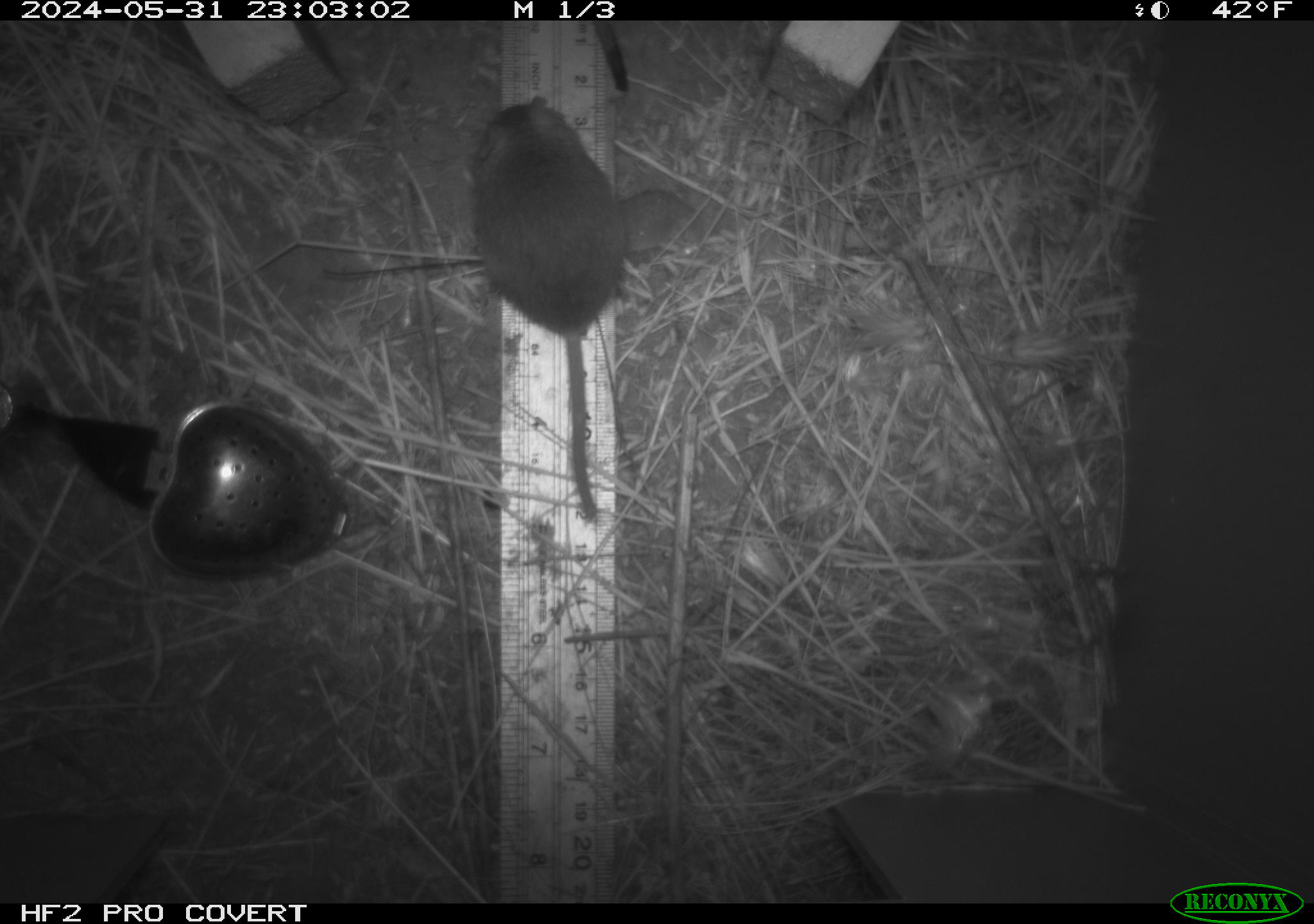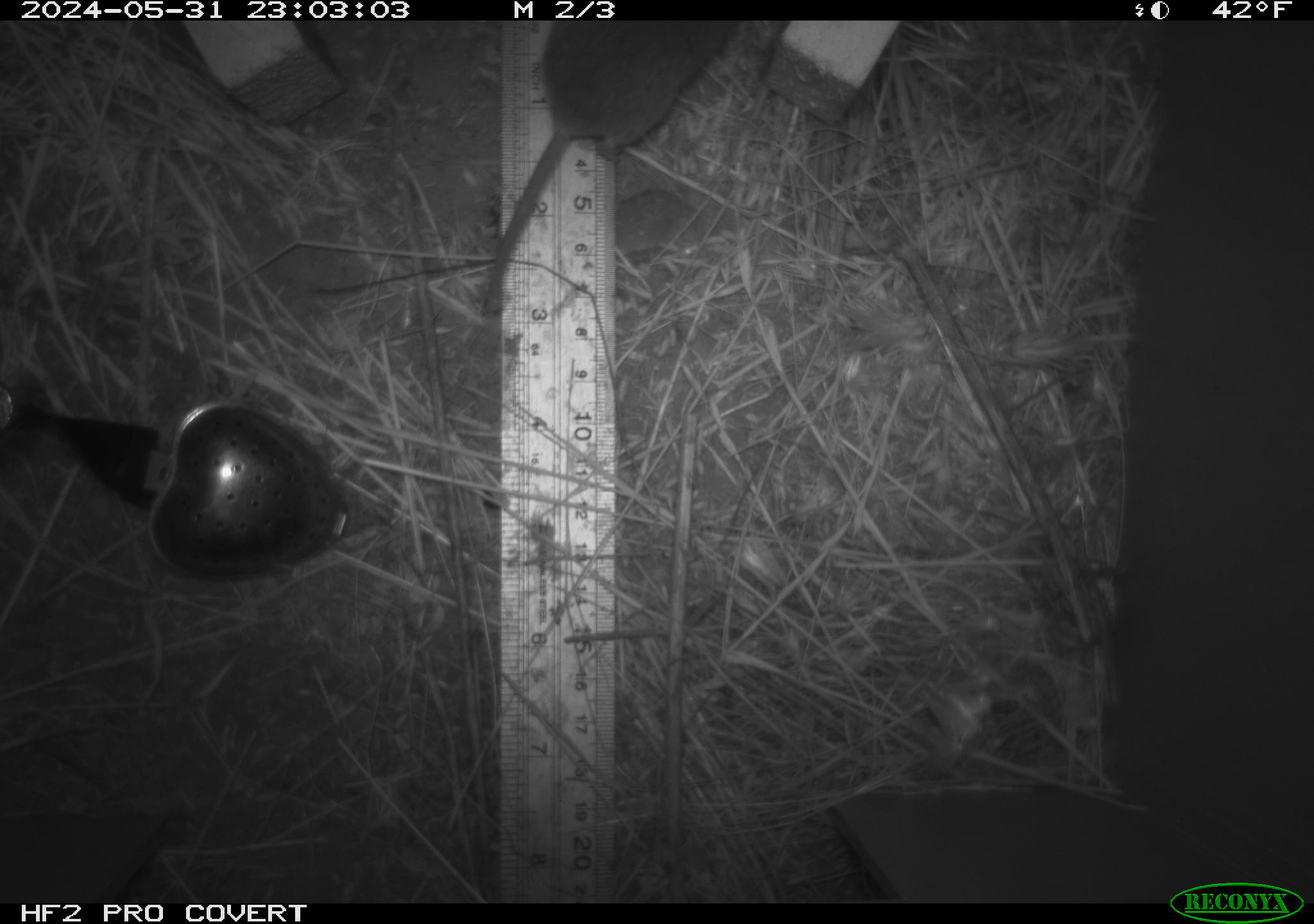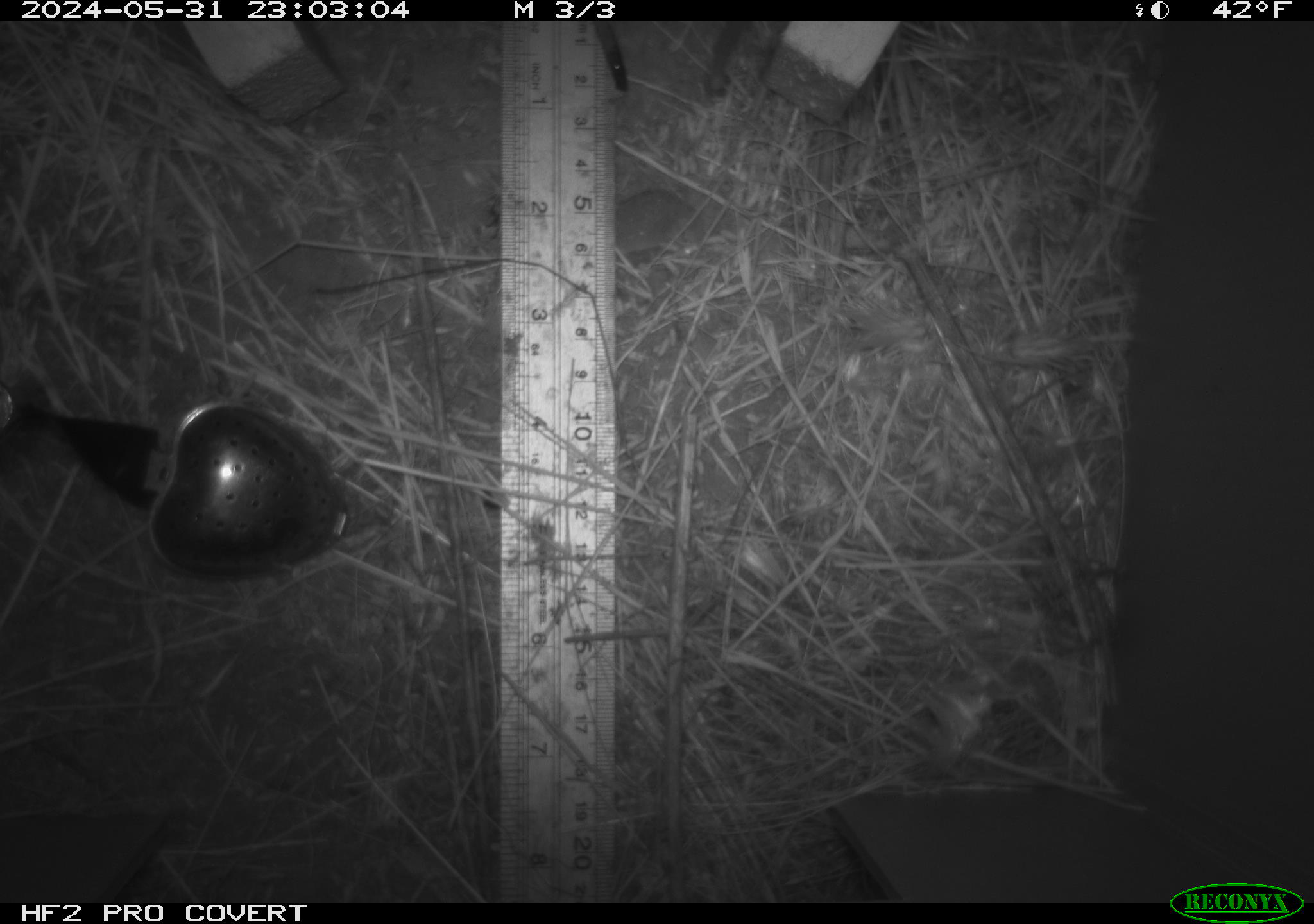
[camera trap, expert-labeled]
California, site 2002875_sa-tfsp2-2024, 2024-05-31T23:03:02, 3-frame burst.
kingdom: Animalia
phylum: Chordata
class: Mammalia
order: Rodentia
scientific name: Rodentia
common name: mouse species